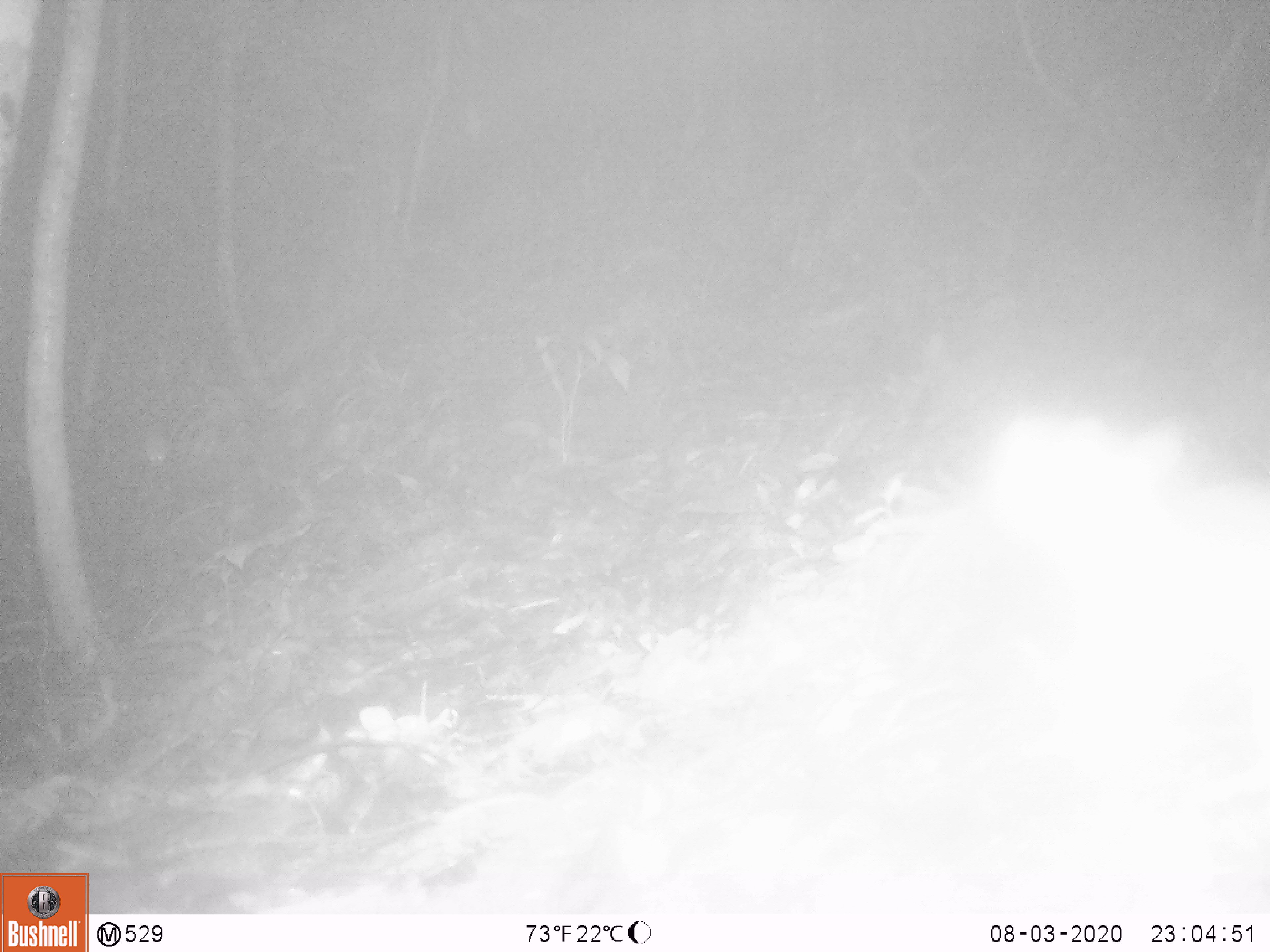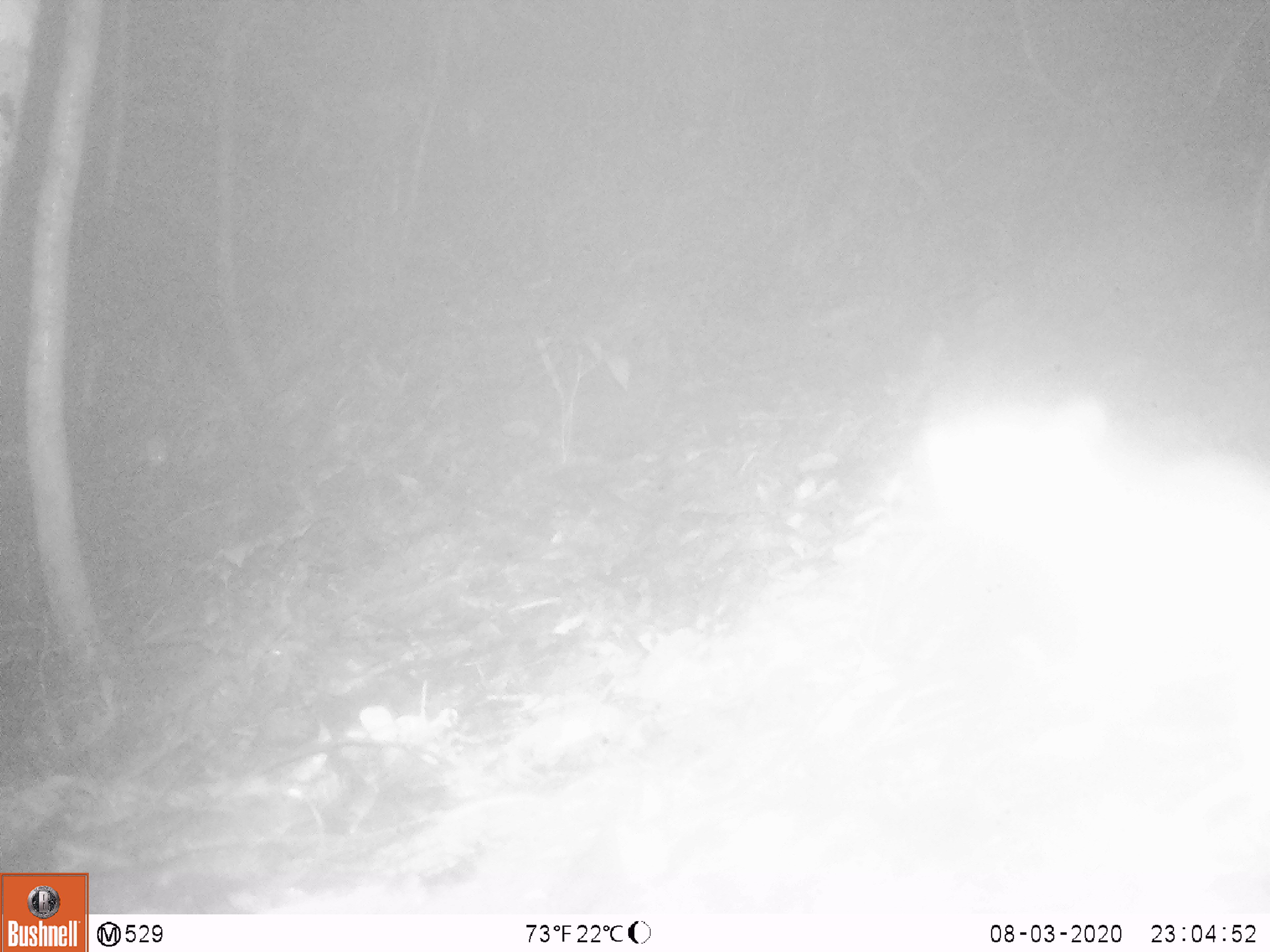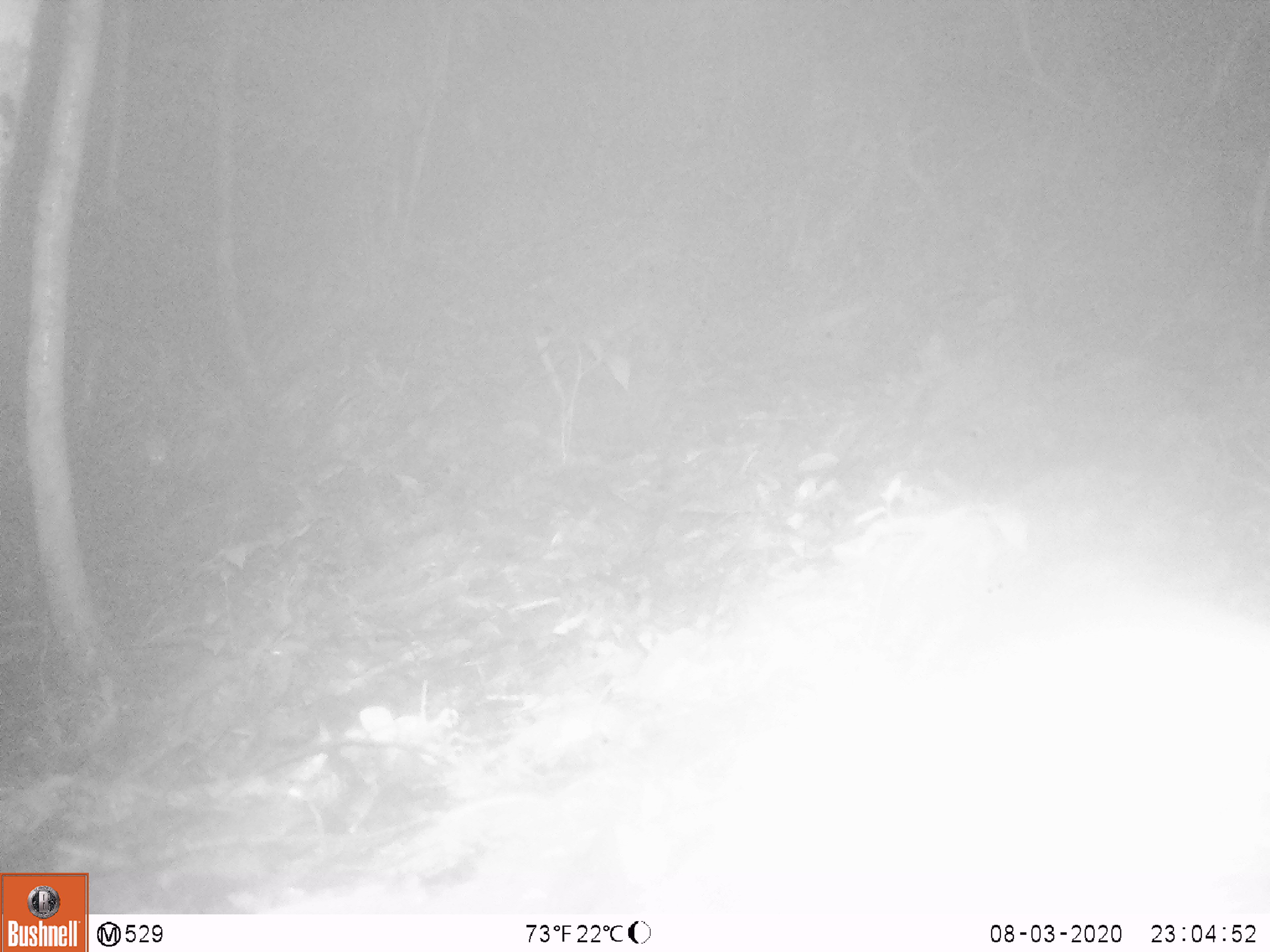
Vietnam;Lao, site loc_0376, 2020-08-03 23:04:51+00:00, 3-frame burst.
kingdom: Animalia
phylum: Chordata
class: Mammalia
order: Rodentia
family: Muridae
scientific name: Muridae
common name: old-world mice and rats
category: unidentified murid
Unidentified murid (old-world mice and rats) (Muridae). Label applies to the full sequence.